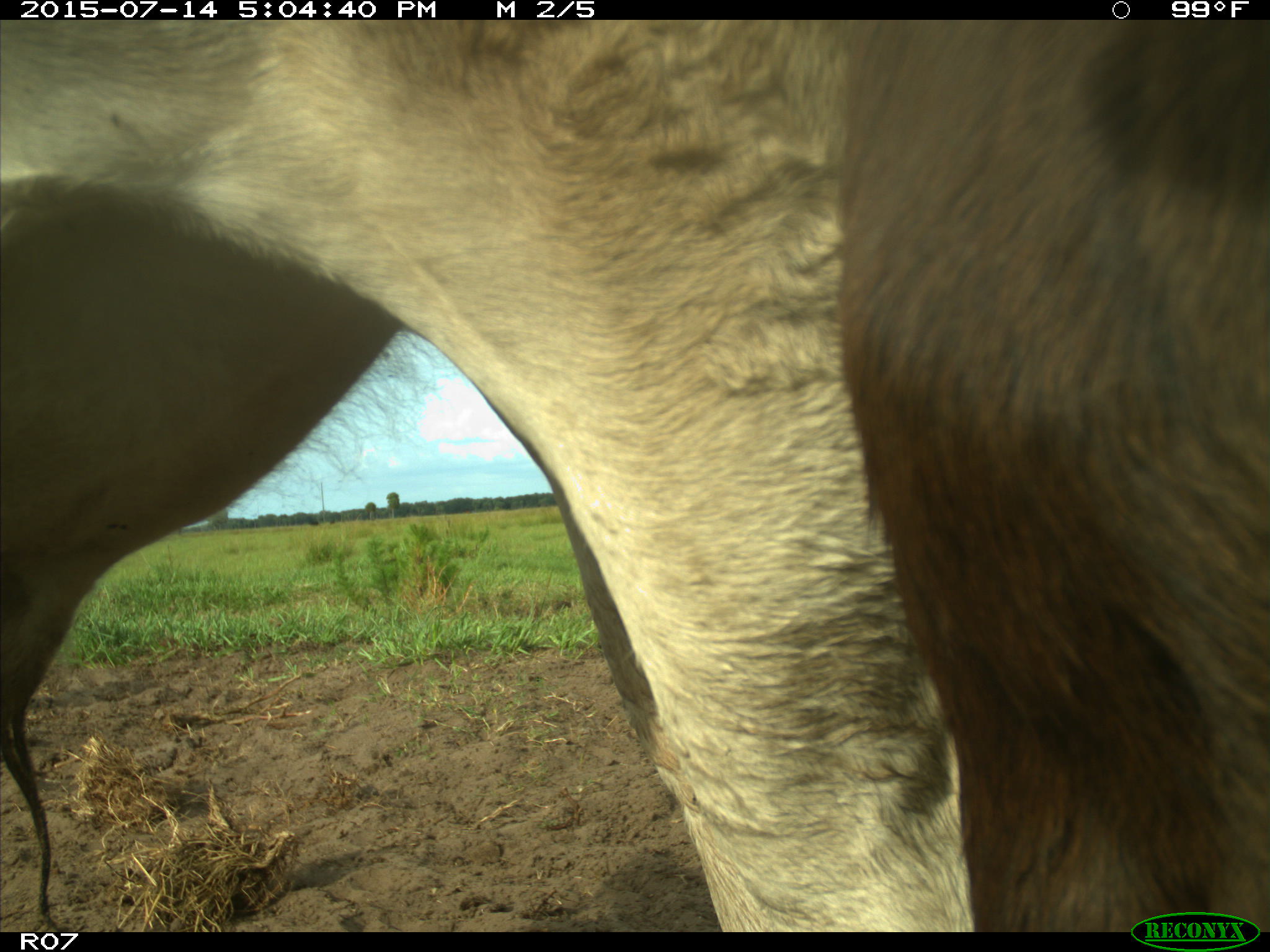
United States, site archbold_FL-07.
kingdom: Animalia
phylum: Chordata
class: Mammalia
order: Artiodactyla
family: Bovidae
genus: Bos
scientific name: Bos taurus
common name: domestic cow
Bos taurus (domestic cow).